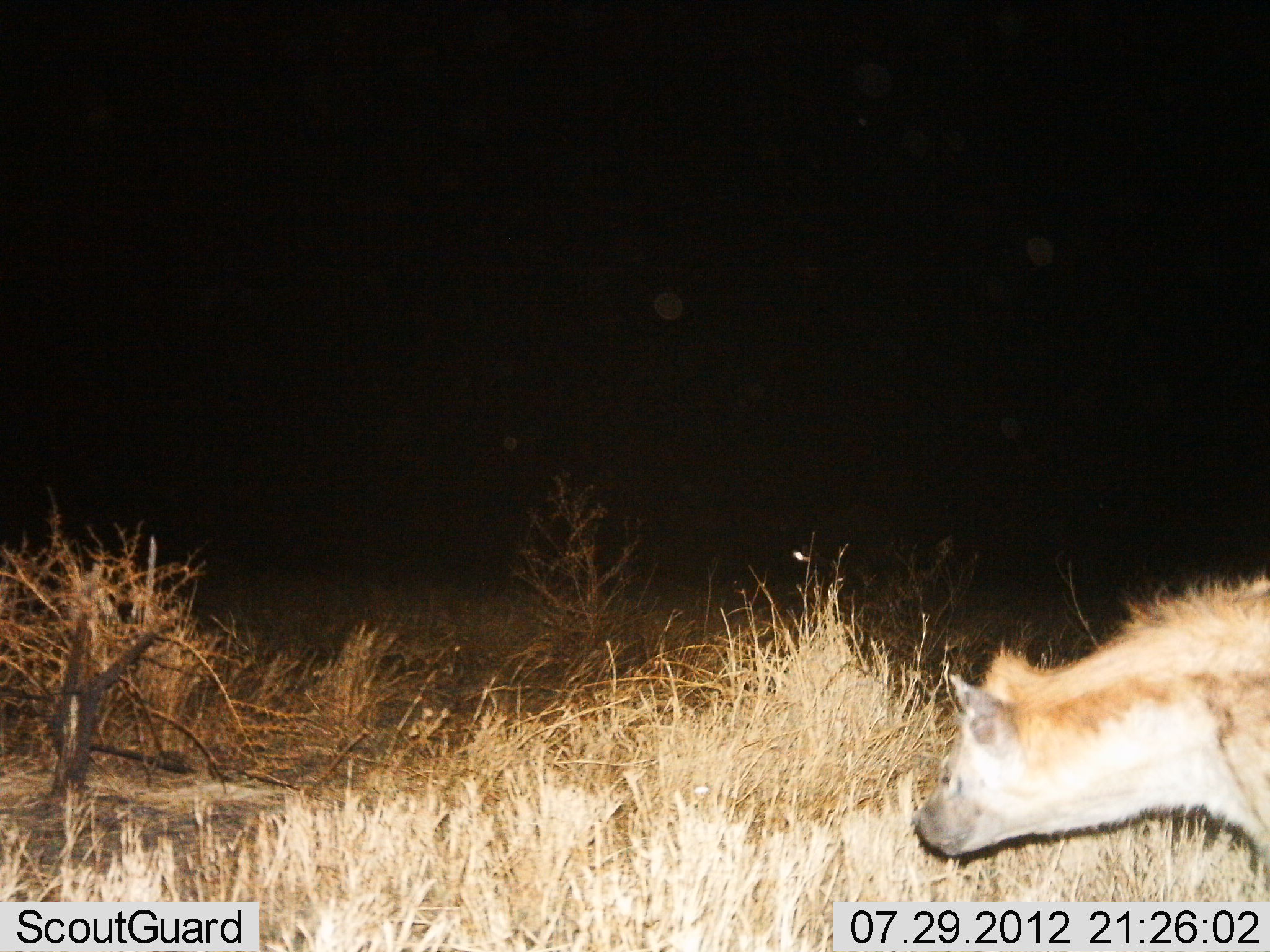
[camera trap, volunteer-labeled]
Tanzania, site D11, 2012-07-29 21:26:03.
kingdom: Animalia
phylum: Chordata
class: Mammalia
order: Carnivora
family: Hyaenidae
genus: Crocuta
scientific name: Crocuta crocuta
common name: spotted hyena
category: hyenaspotted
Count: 1.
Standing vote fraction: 44%.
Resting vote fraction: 0%.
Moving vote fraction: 56%.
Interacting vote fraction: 0%.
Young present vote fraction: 0%.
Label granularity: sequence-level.